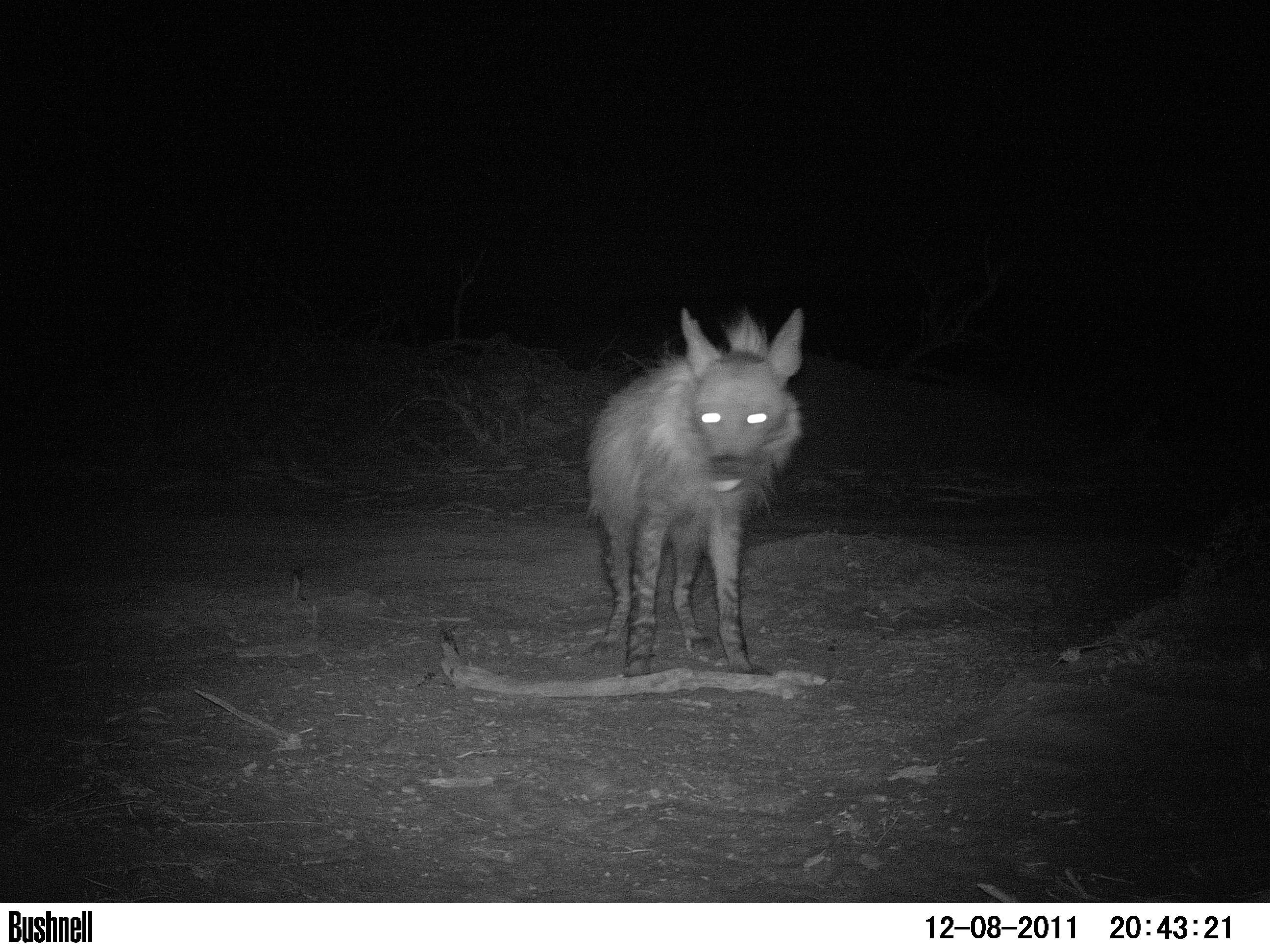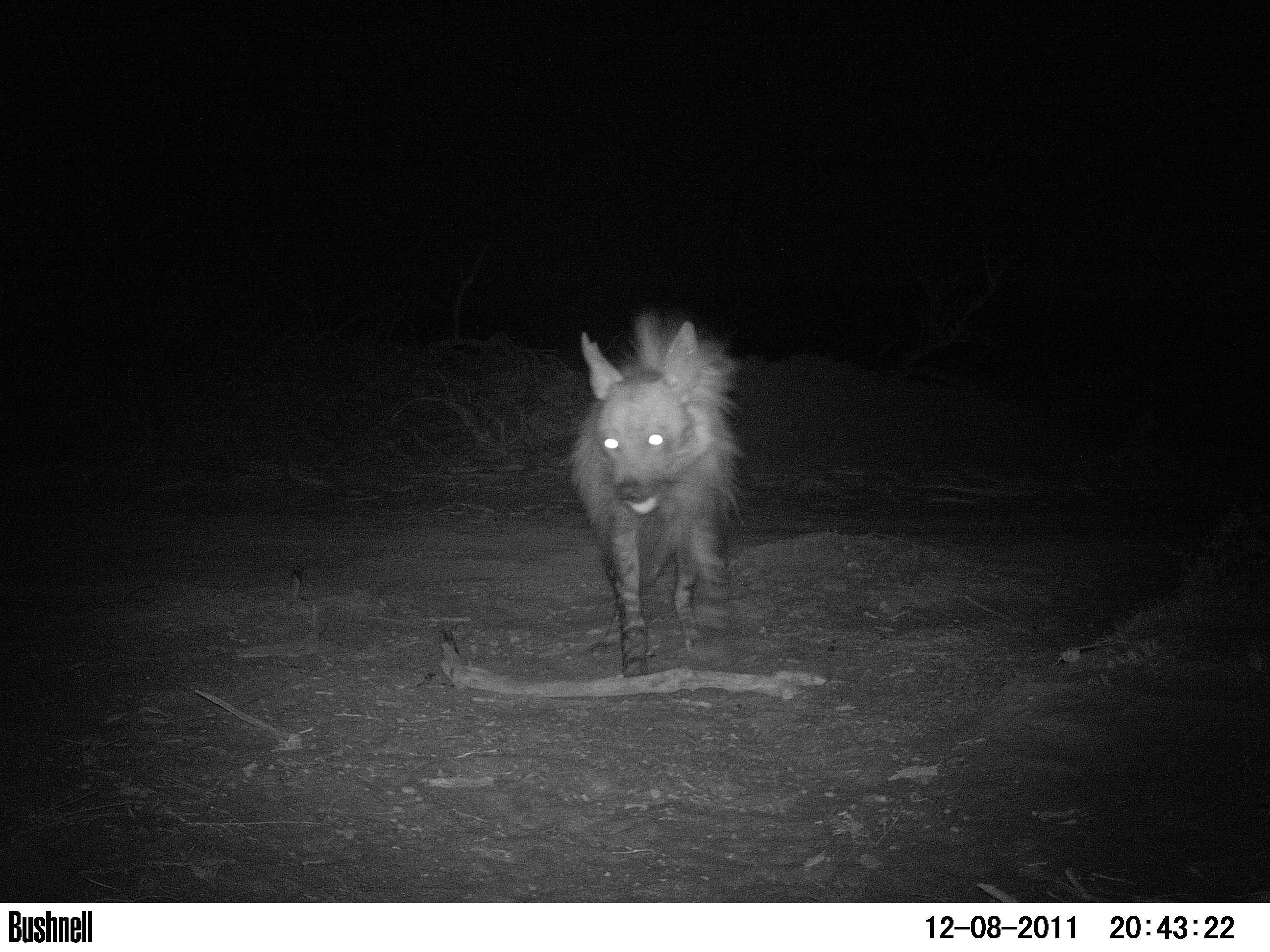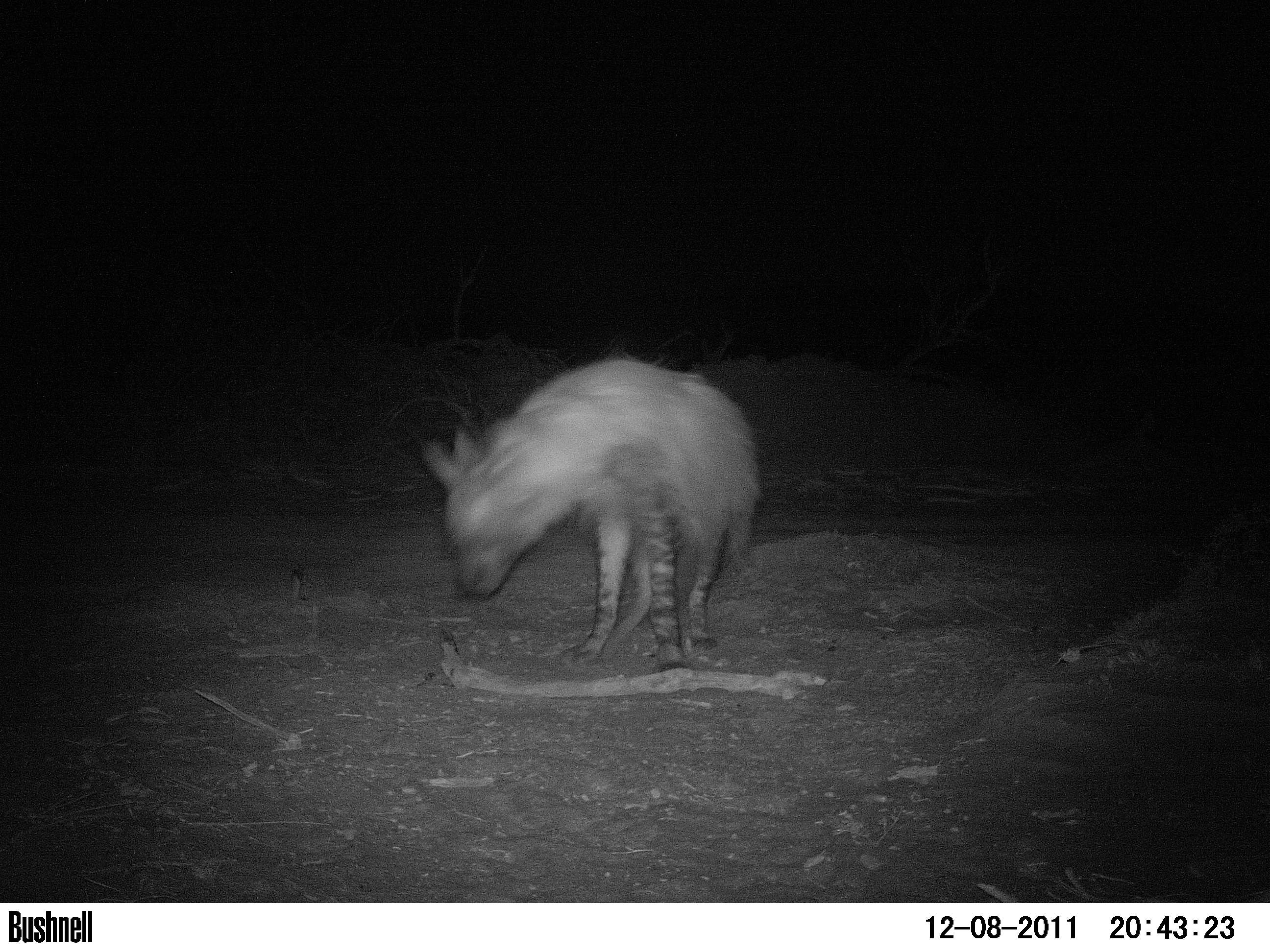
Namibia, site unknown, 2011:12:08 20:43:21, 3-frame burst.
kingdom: Animalia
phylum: Chordata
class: Mammalia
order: Carnivora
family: Hyaenidae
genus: Parahyaena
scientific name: Parahyaena brunnea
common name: brown hyena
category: hyaena brunnea